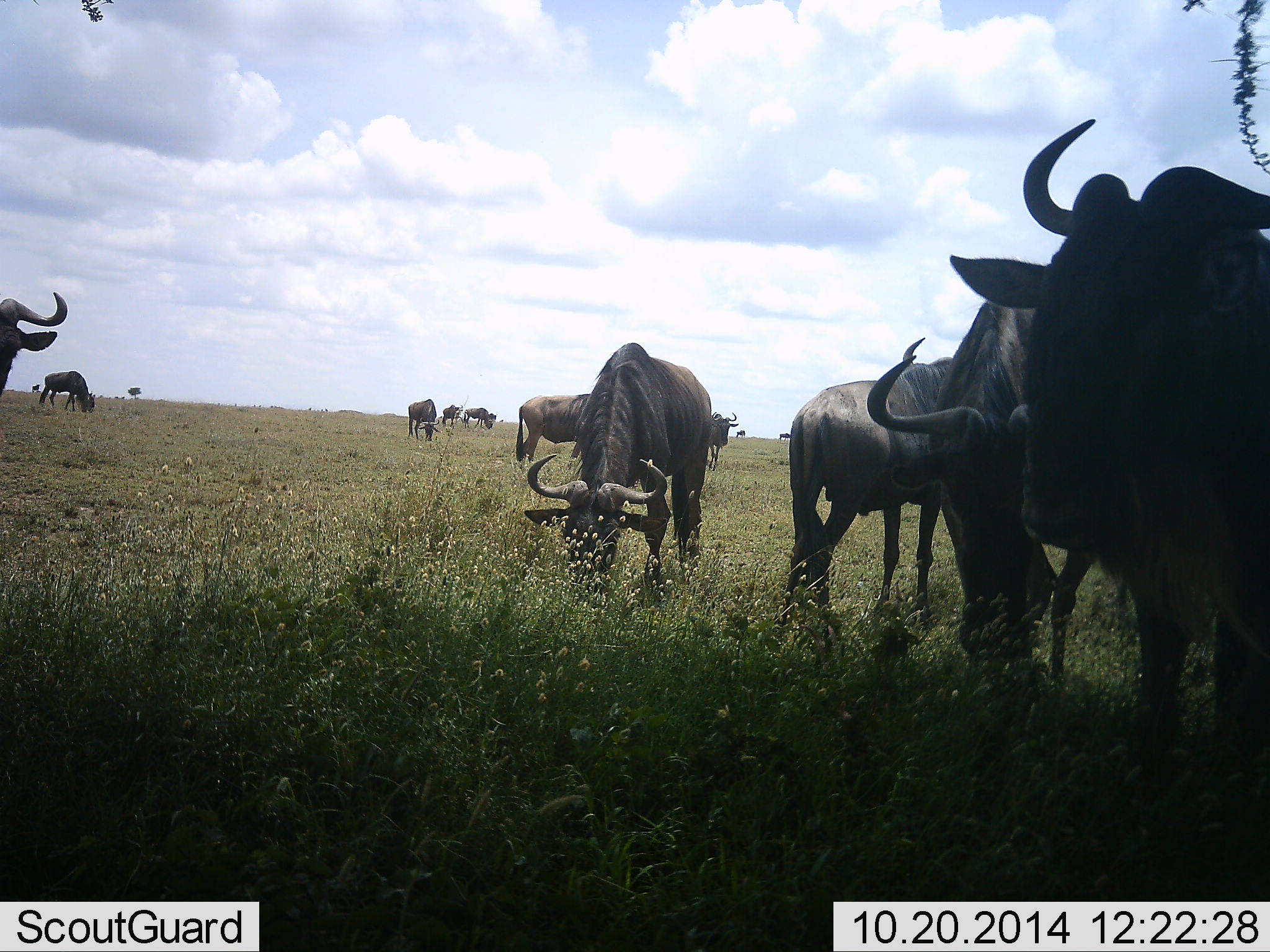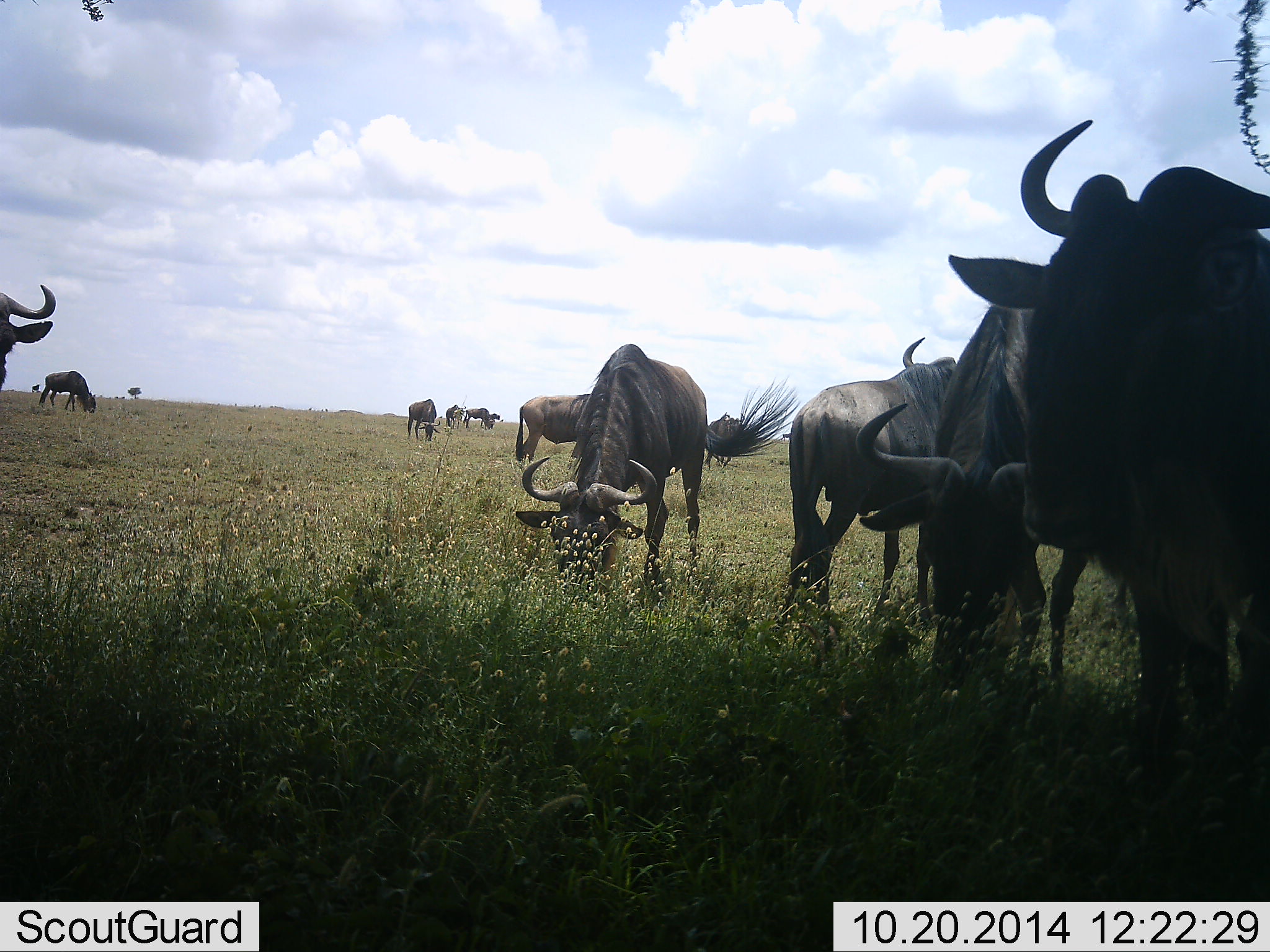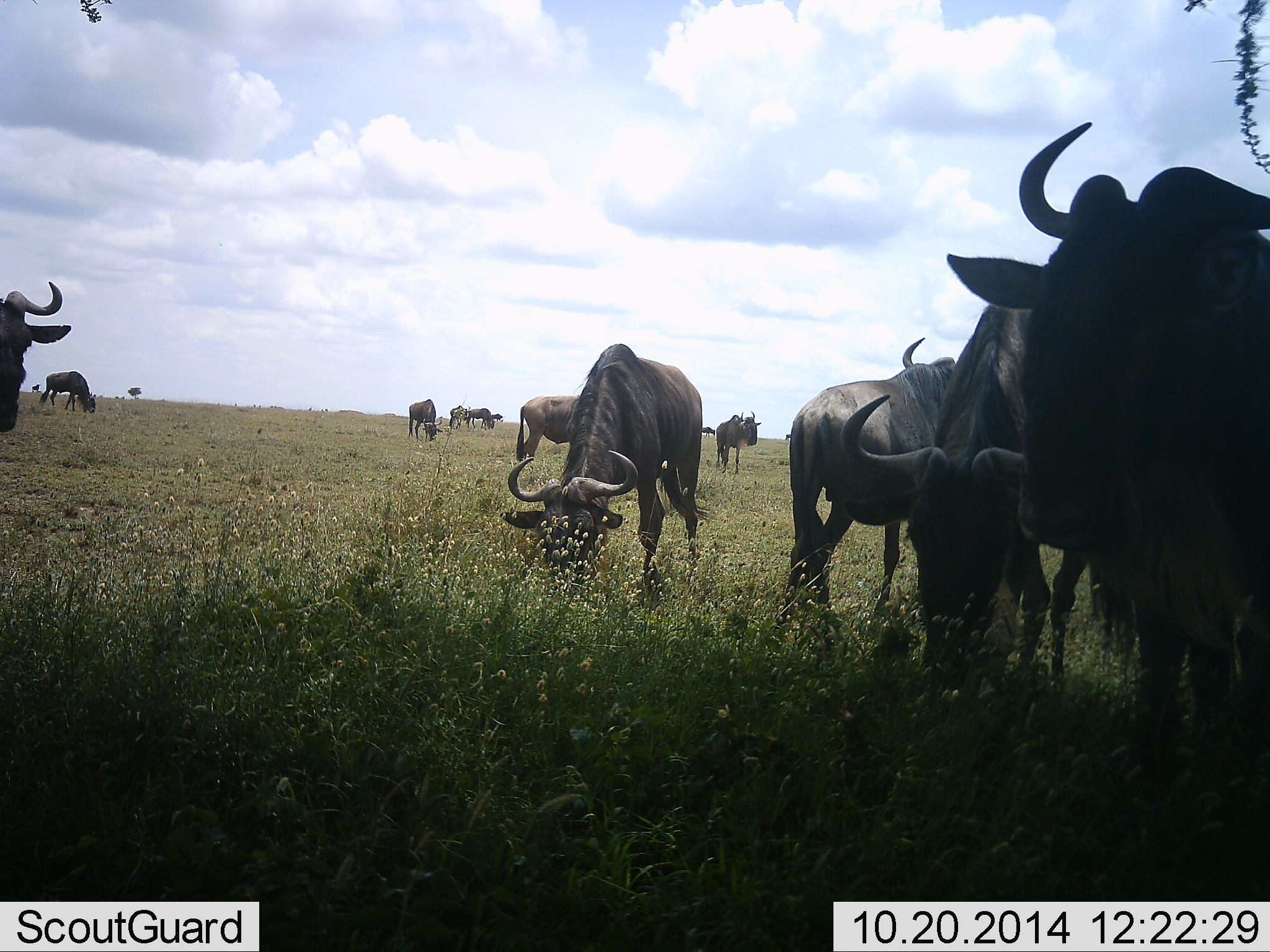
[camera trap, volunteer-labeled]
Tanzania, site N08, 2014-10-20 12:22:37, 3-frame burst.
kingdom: Animalia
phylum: Chordata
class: Mammalia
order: Artiodactyla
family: Bovidae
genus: Connochaetes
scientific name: Connochaetes taurinus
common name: blue wildebeest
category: wildebeest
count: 11-50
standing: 60%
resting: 0%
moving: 10%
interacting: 0%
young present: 0%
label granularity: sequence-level